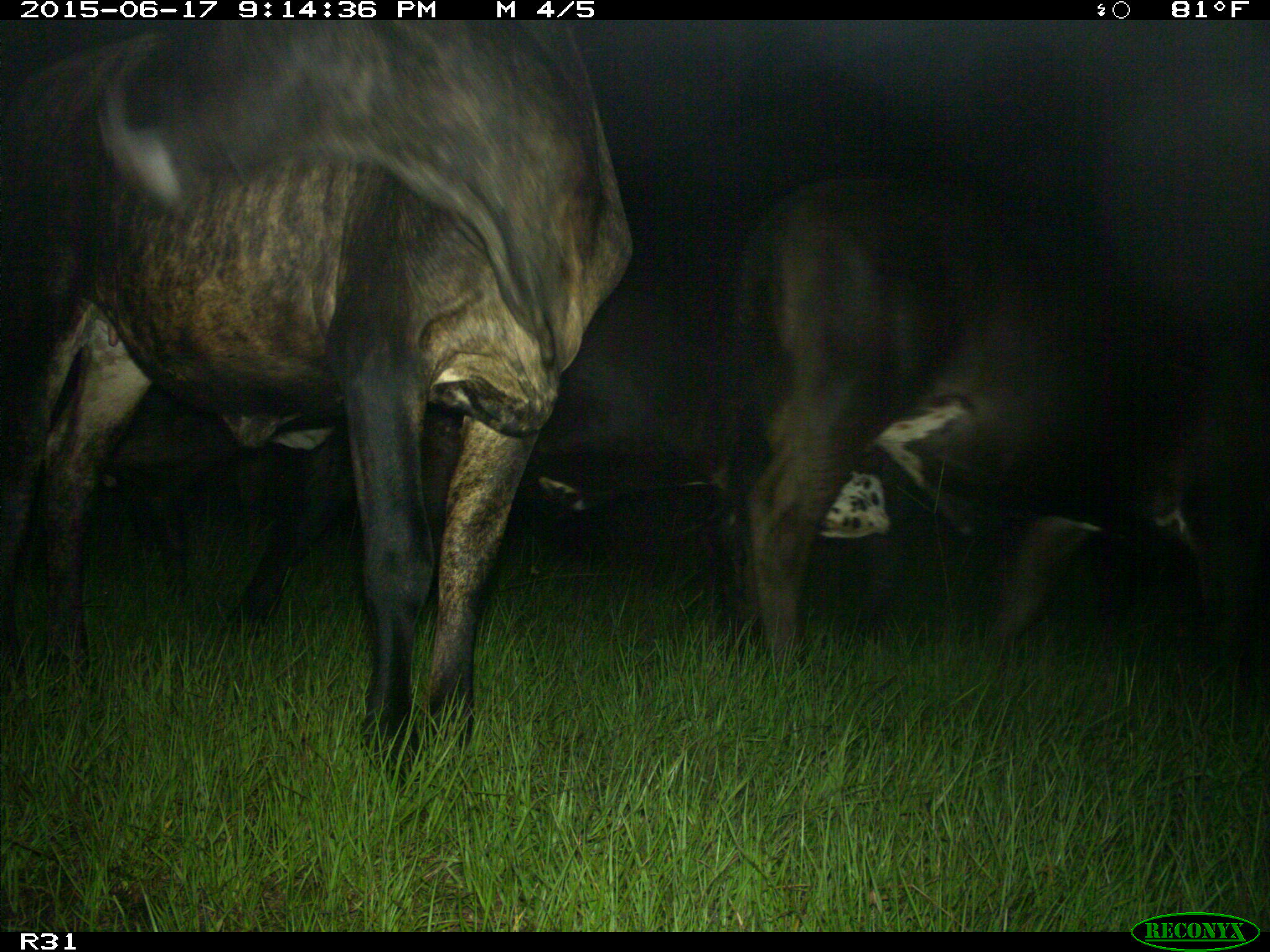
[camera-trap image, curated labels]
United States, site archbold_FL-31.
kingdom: Animalia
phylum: Chordata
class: Mammalia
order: Artiodactyla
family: Bovidae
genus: Bos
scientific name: Bos taurus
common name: domestic cow